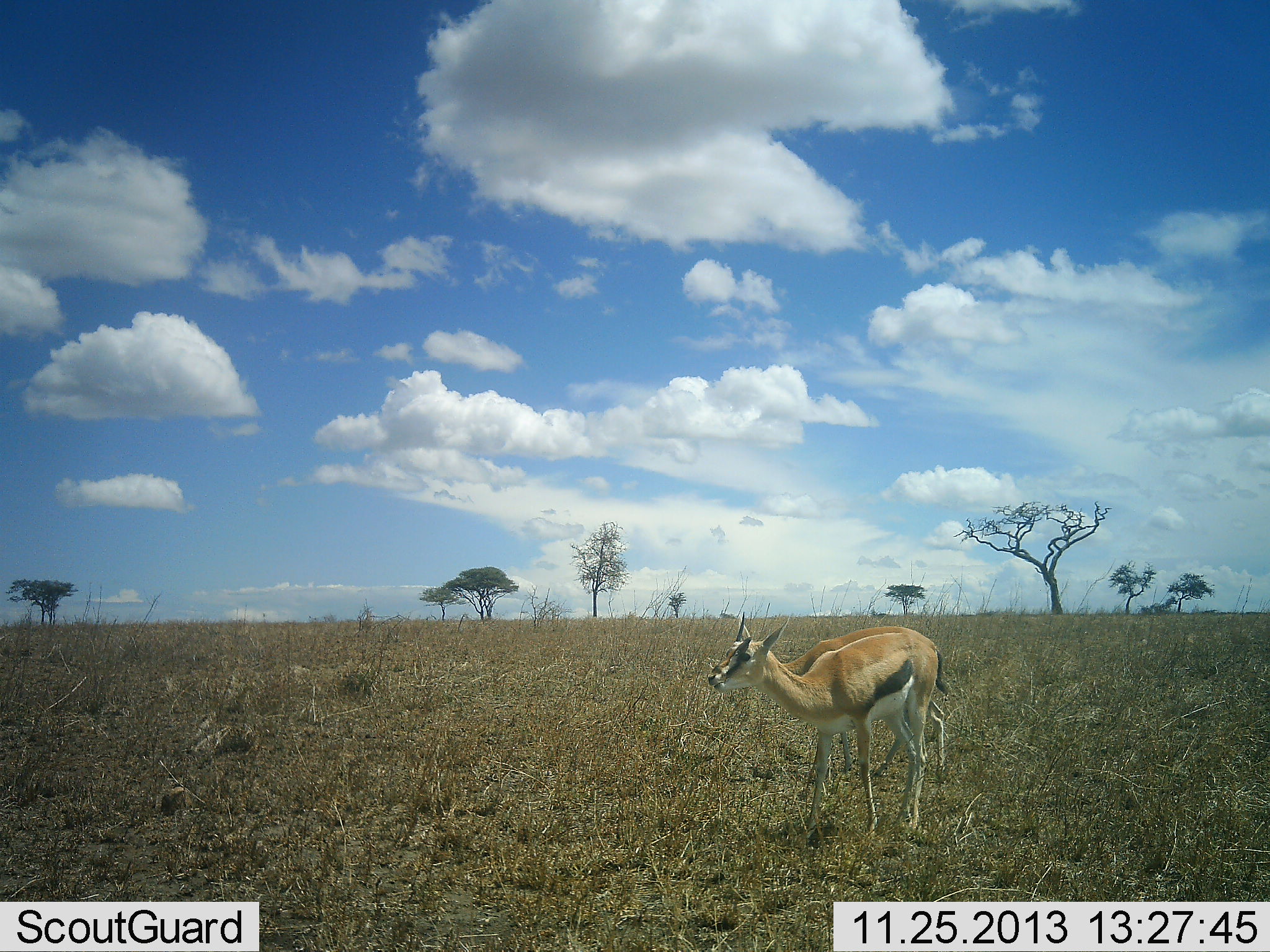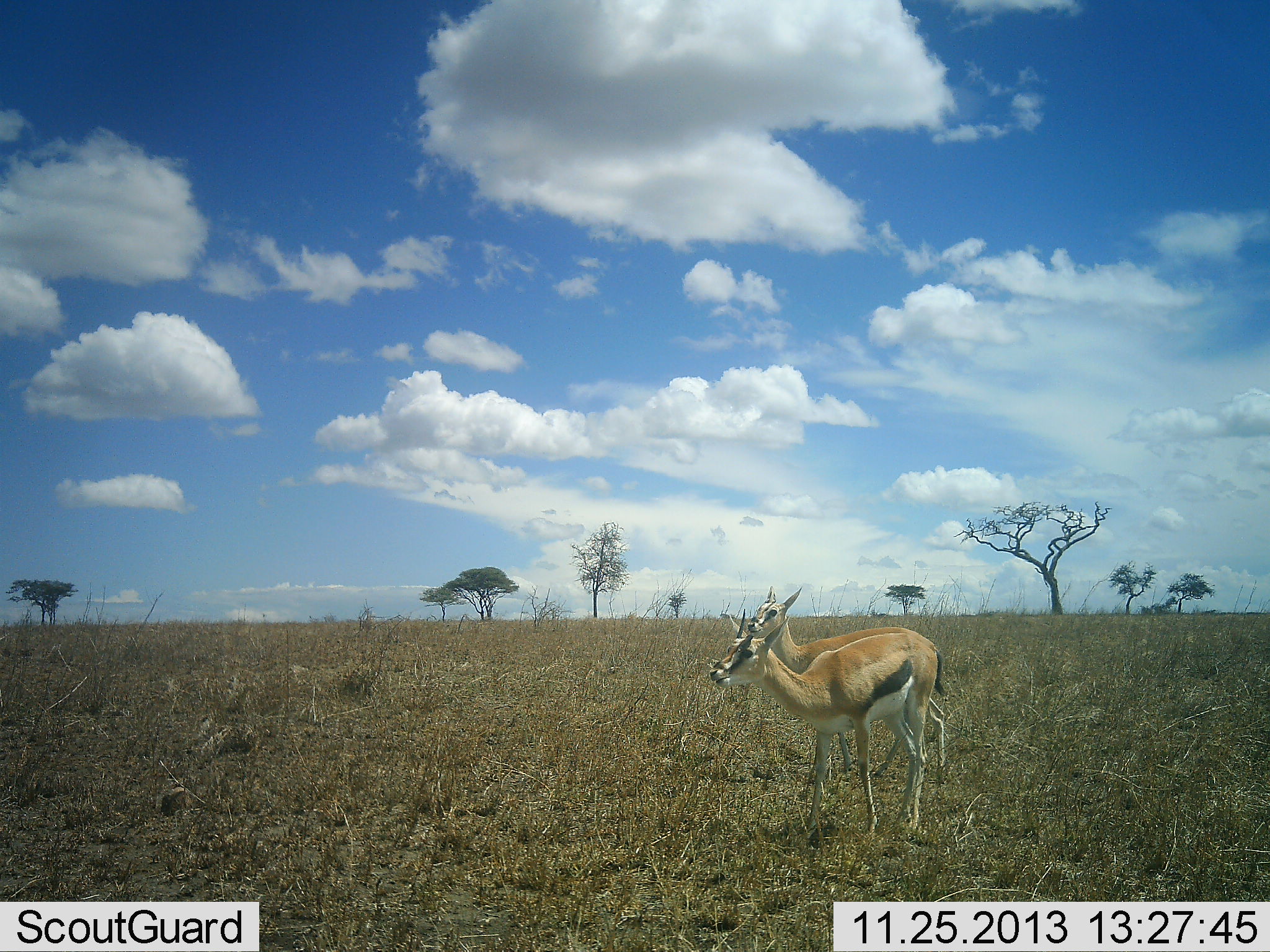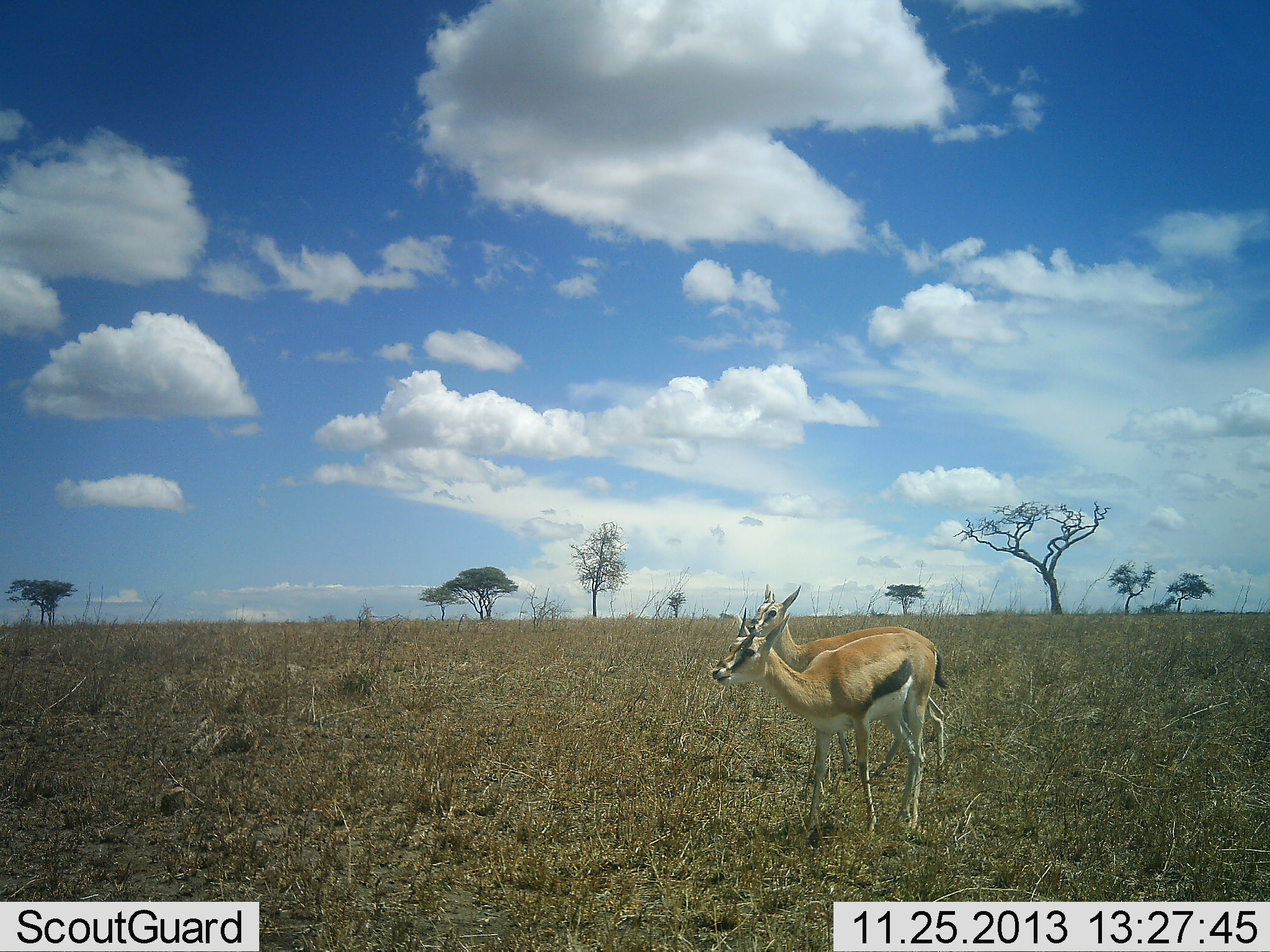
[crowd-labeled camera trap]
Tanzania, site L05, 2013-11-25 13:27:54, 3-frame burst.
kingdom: Animalia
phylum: Chordata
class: Mammalia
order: Artiodactyla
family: Bovidae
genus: Eudorcas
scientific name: Eudorcas thomsonii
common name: thomson's gazelle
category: gazellethomsons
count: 2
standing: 90%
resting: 0%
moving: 10%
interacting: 0%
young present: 0%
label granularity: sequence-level